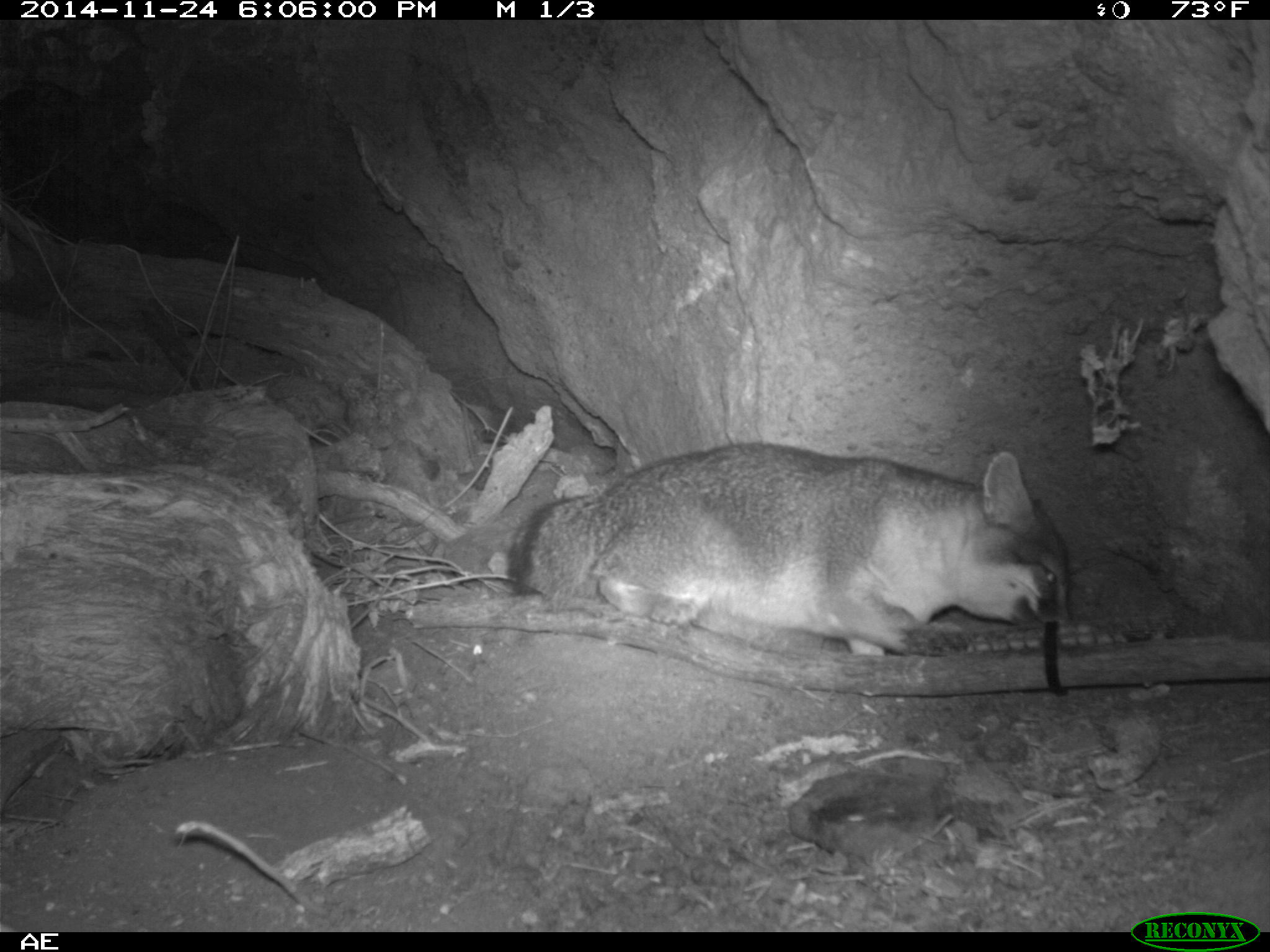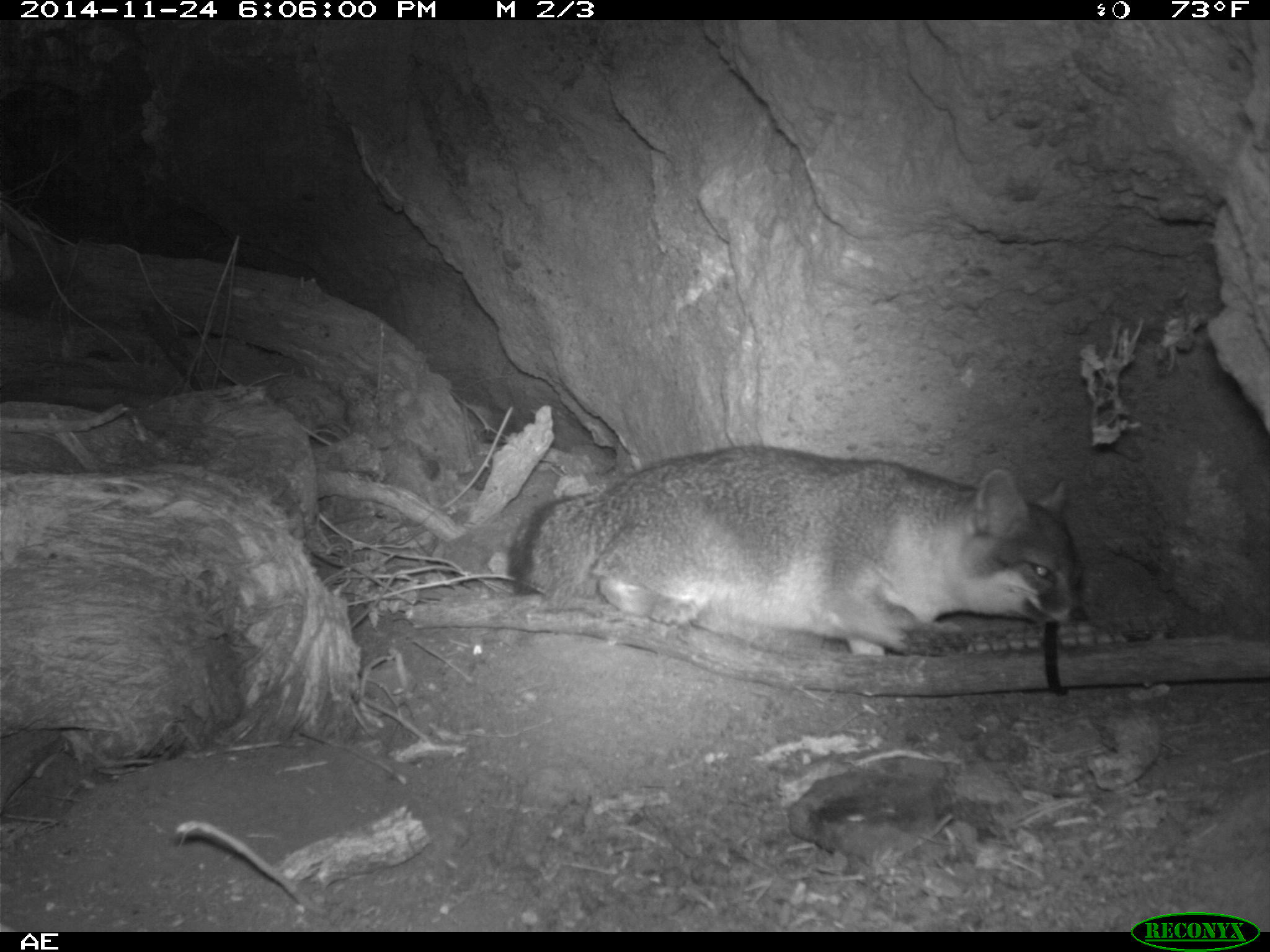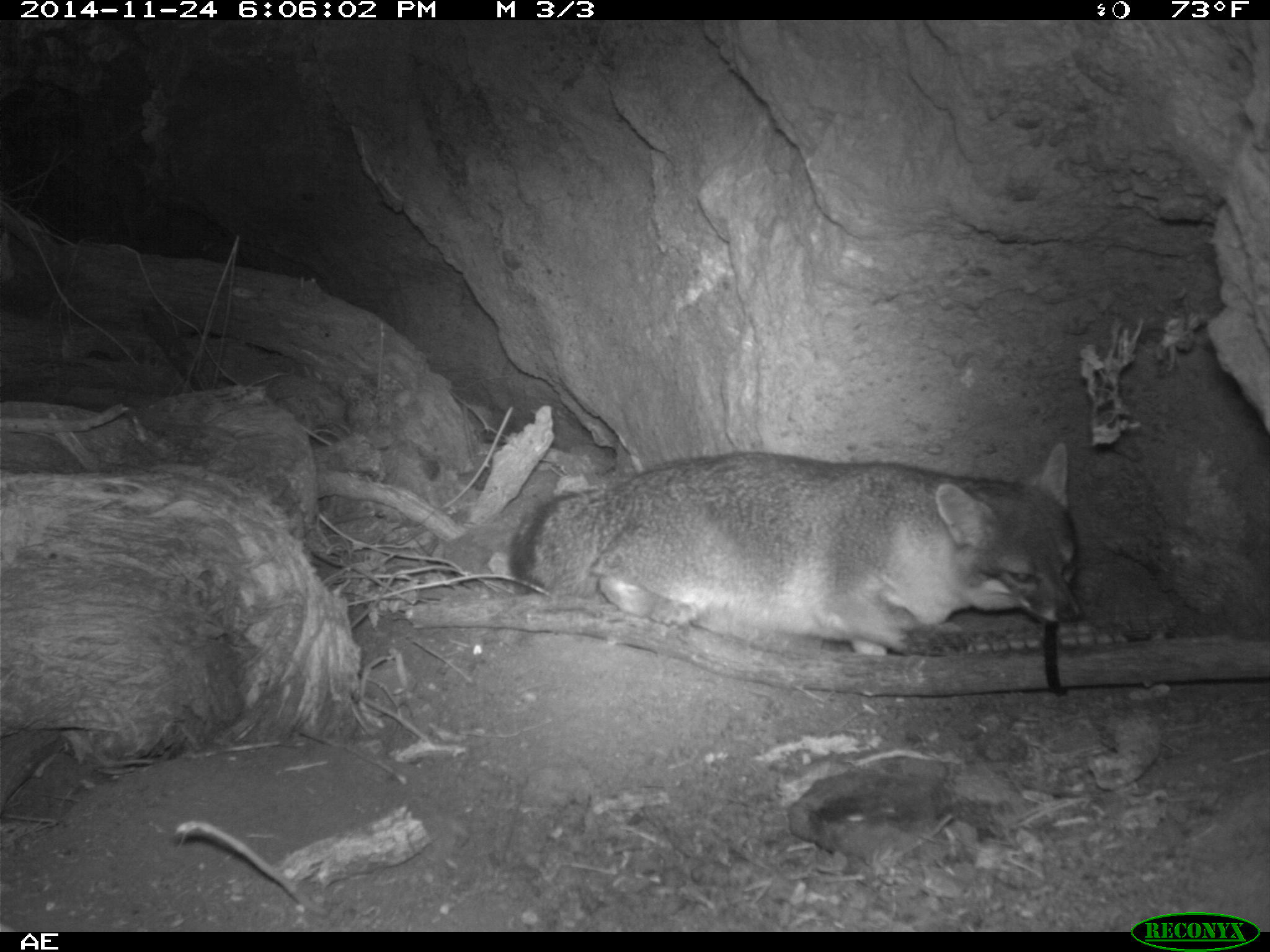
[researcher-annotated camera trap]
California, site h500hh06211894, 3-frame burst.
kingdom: Animalia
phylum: Chordata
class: Mammalia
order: Carnivora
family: Canidae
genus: Urocyon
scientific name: Urocyon littoralis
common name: island fox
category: fox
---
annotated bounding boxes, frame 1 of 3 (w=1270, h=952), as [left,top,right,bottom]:
fox: [506,443,1068,654]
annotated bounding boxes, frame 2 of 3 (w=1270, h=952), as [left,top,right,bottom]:
fox: [508,443,1090,656]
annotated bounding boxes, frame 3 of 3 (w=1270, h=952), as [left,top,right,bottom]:
fox: [508,441,1081,656]